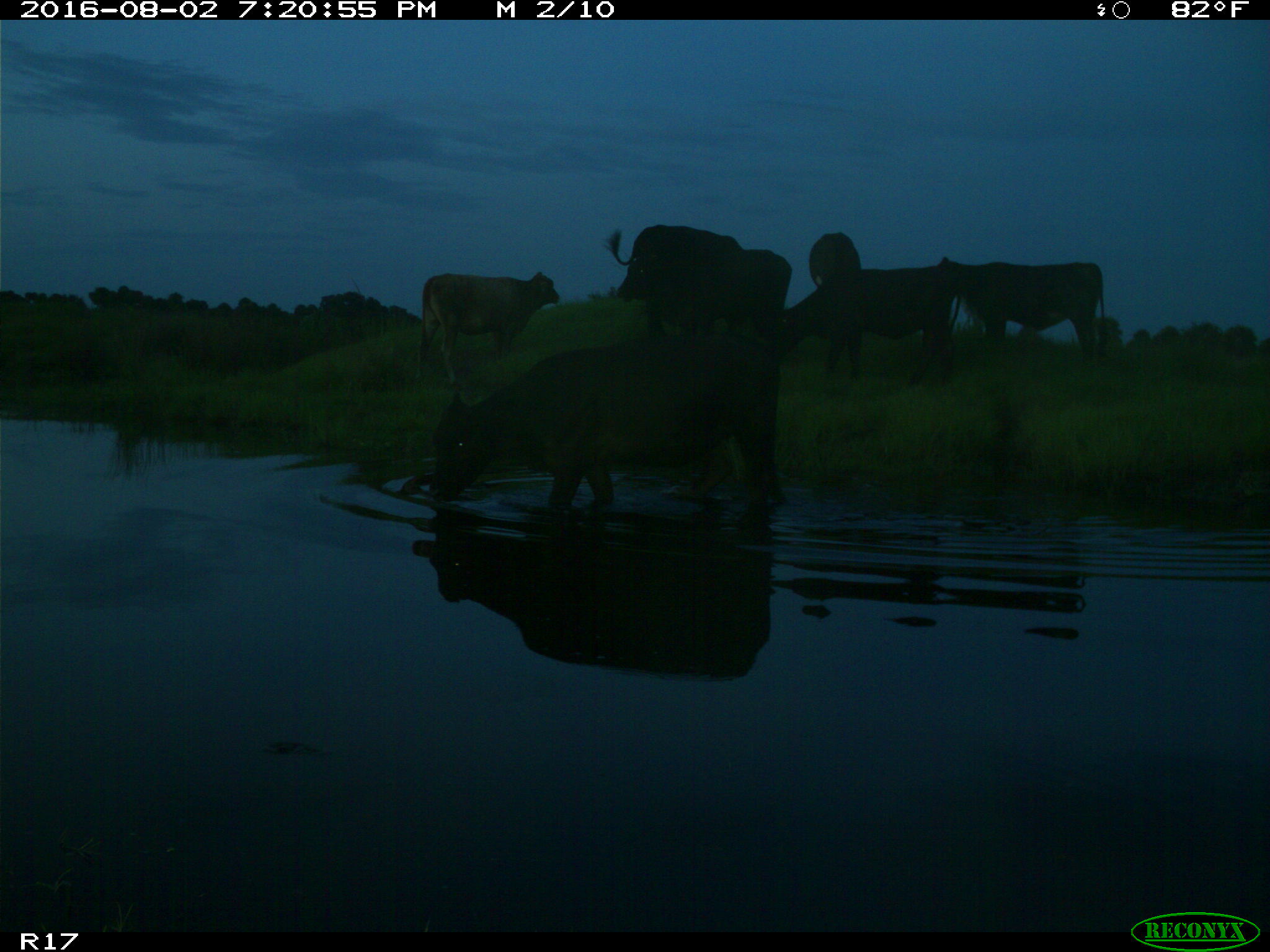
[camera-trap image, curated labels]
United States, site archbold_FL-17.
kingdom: Animalia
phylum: Chordata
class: Mammalia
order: Artiodactyla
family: Bovidae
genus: Bos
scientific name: Bos taurus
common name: domestic cow